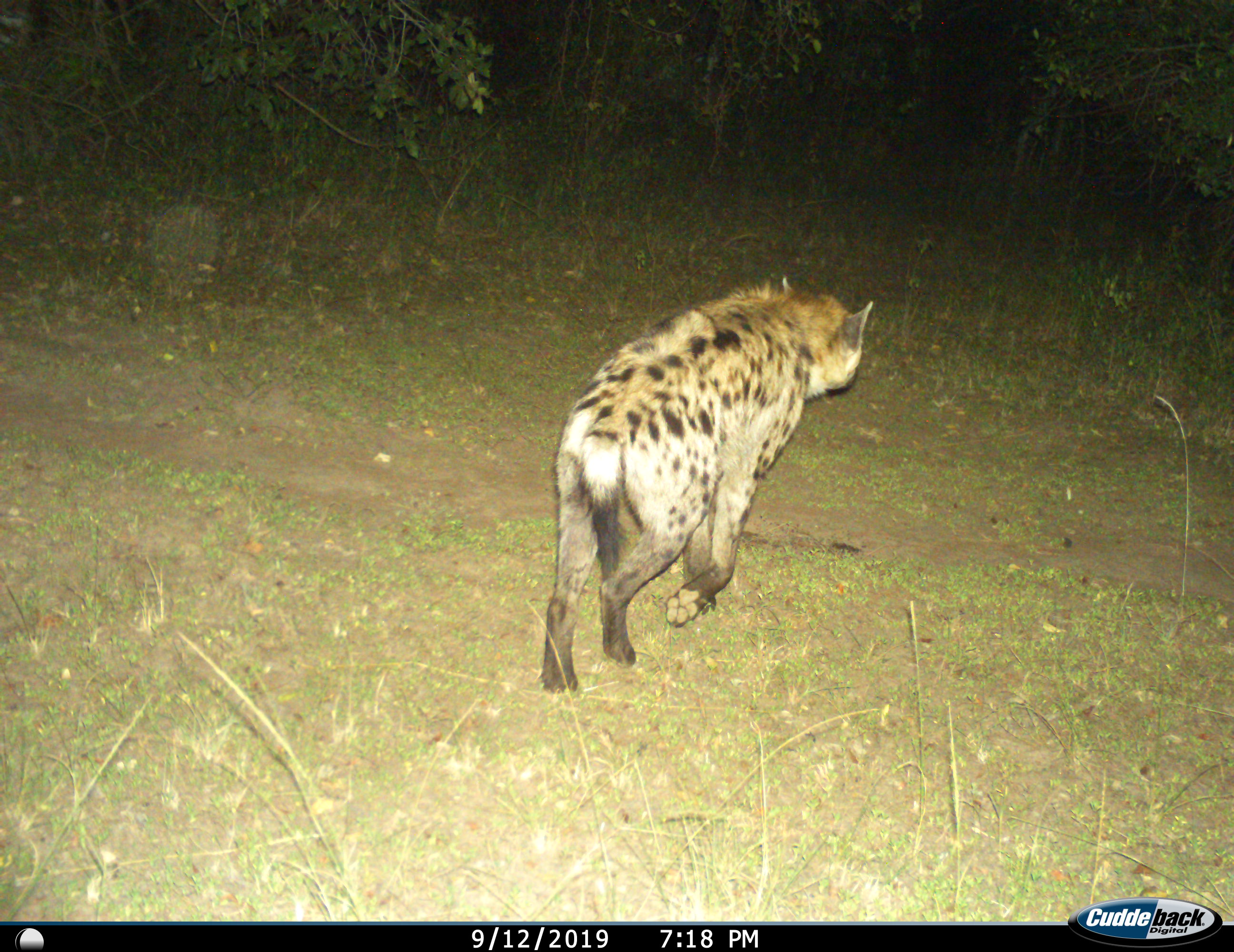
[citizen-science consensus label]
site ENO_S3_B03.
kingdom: Animalia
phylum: Chordata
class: Mammalia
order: Carnivora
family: Hyaenidae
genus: Crocuta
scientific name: Crocuta crocuta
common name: spotted hyena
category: hyenaspotted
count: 1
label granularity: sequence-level